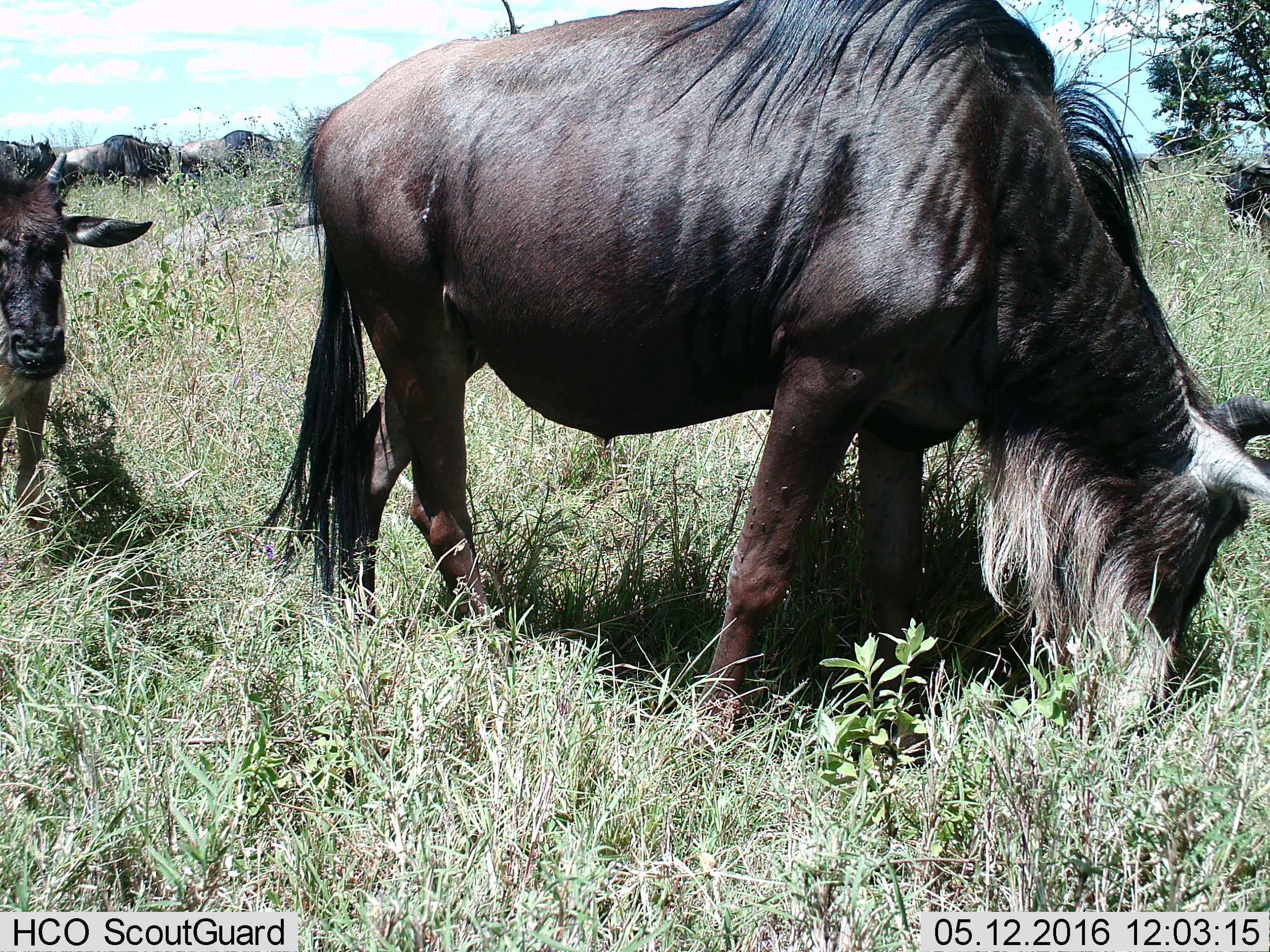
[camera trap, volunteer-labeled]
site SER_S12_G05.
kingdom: Animalia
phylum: Chordata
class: Mammalia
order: Artiodactyla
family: Bovidae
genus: Connochaetes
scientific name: Connochaetes taurinus taurinus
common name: blue wildebeest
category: wildebeestblue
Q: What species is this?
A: Wildebeestblue (blue wildebeest) (Connochaetes taurinus taurinus).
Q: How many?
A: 6.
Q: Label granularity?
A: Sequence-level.